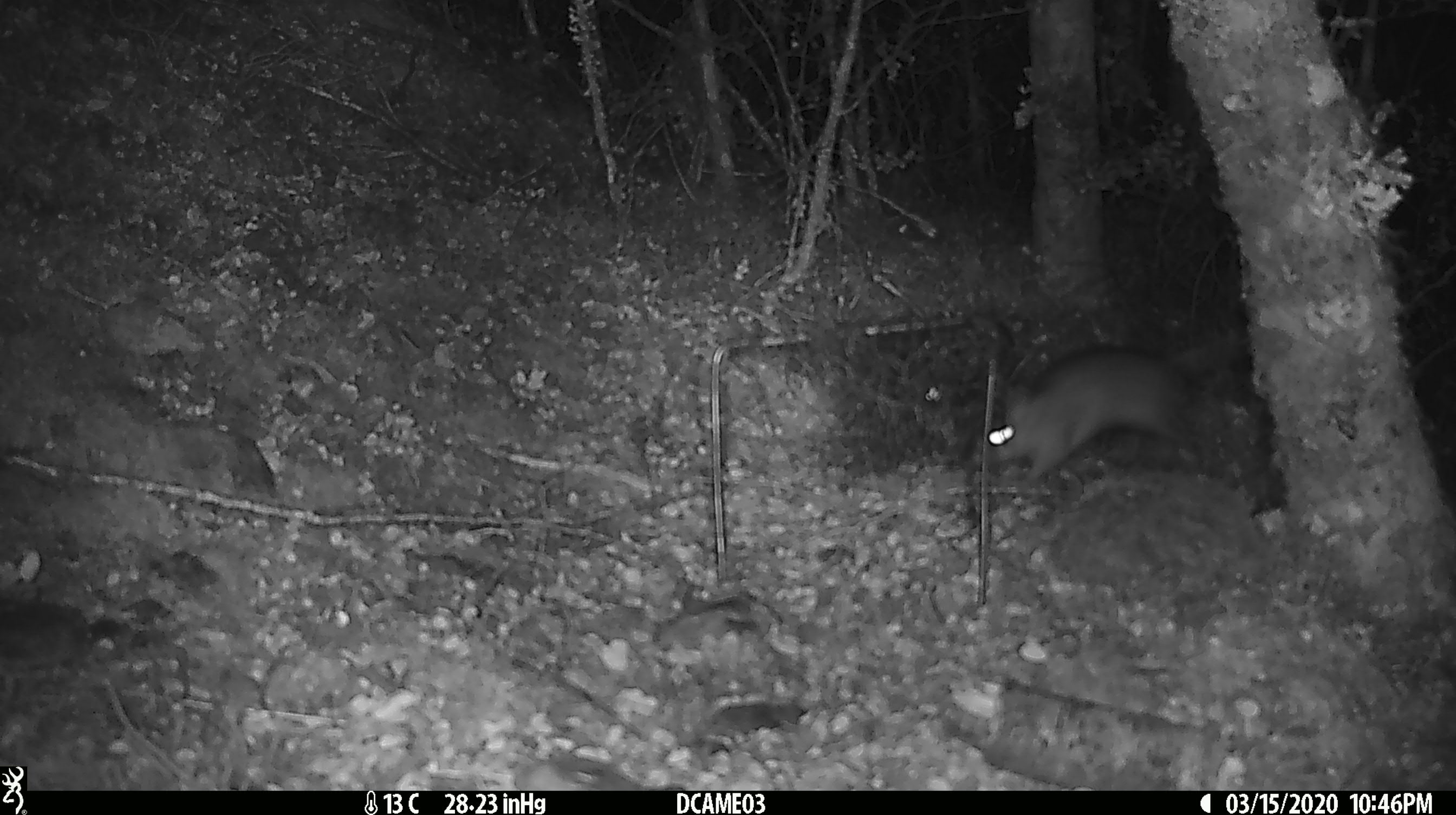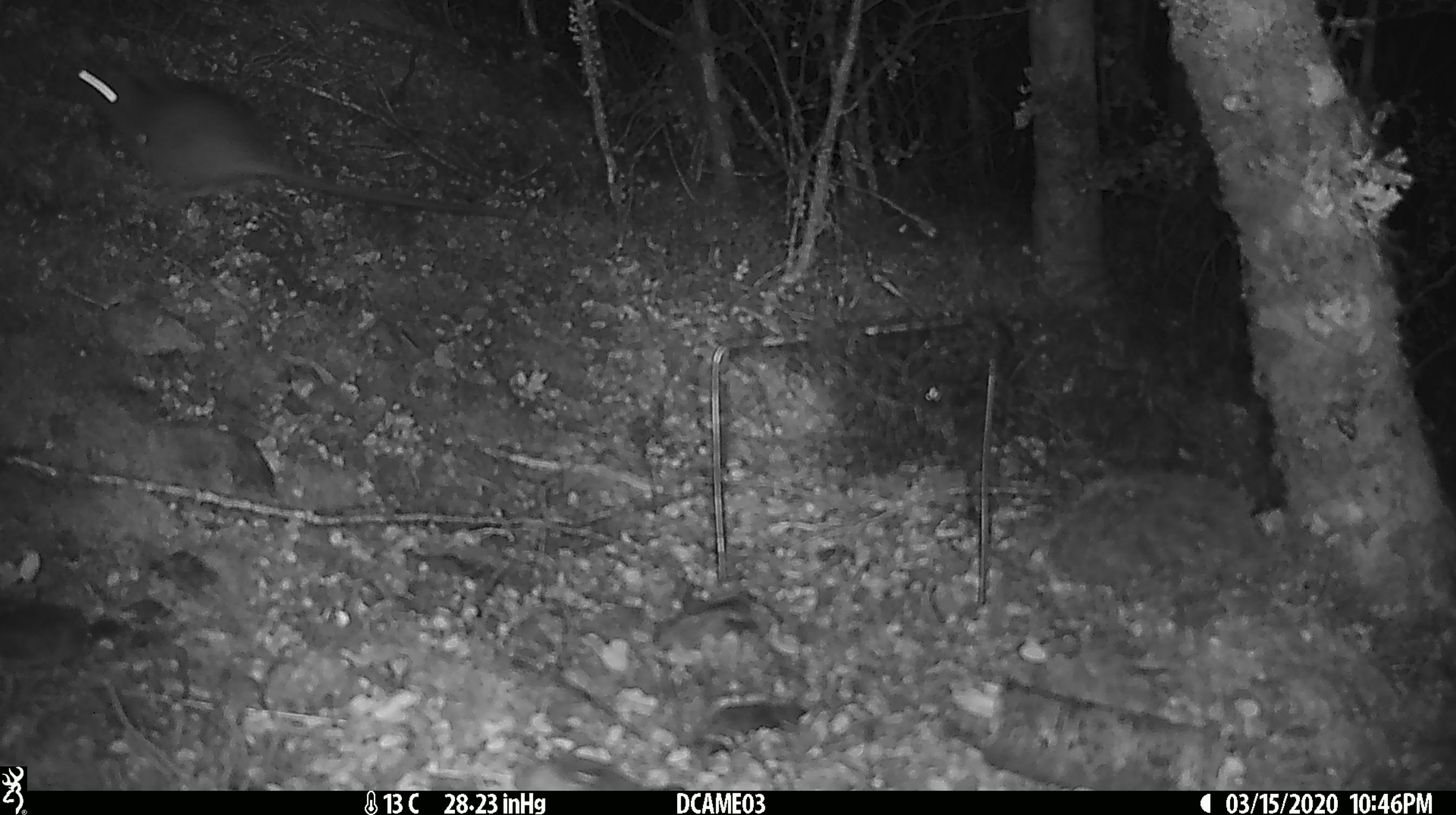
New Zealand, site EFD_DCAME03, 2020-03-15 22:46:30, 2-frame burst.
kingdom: Animalia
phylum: Chordata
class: Mammalia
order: Rodentia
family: Muridae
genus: Rattus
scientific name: Rattus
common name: rat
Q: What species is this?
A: Rat (Rattus).